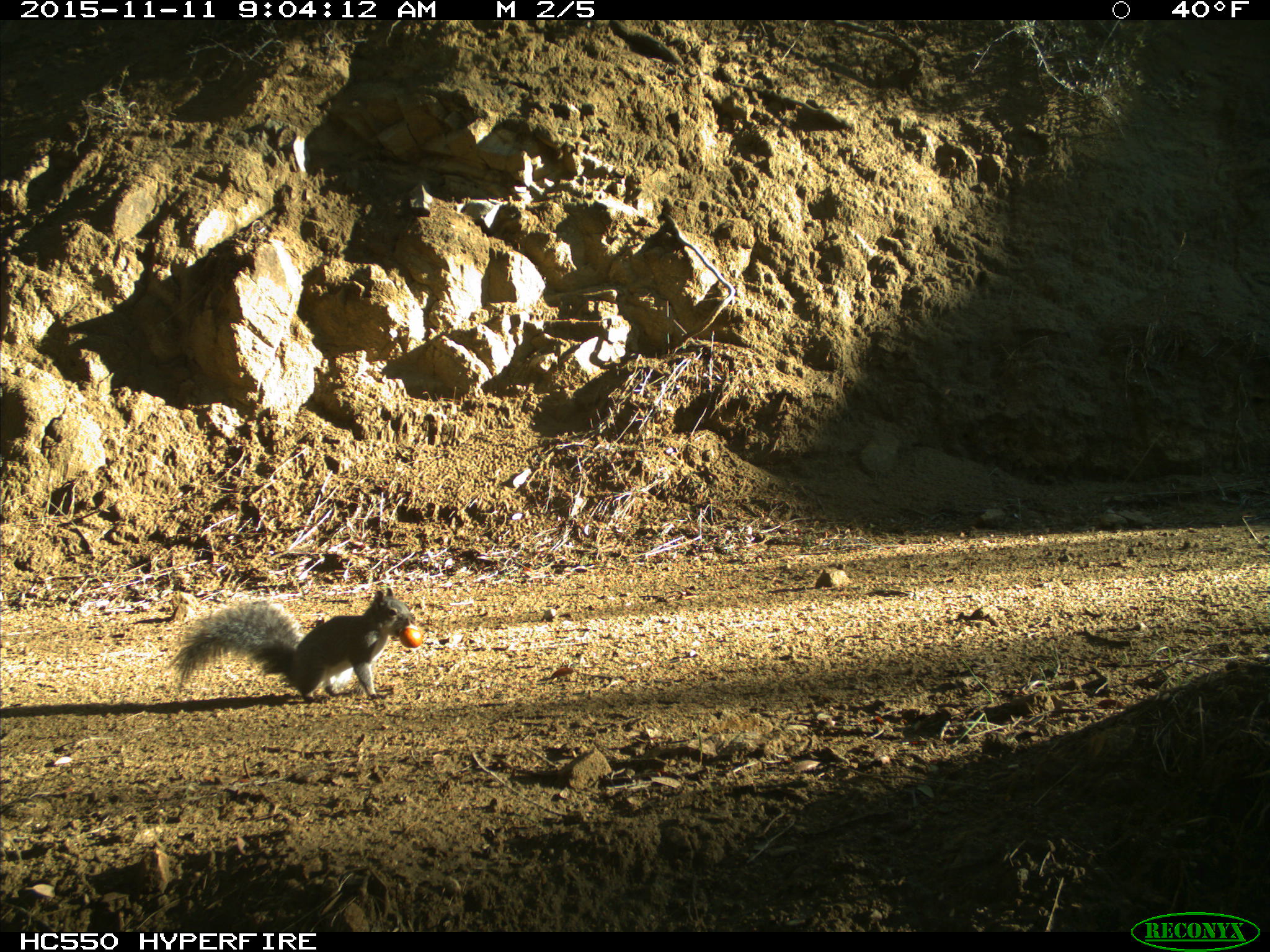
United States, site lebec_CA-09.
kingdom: Animalia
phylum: Chordata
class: Mammalia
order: Rodentia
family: Sciuridae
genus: Sciurus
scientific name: Sciurus carolinensis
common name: eastern gray squirrel